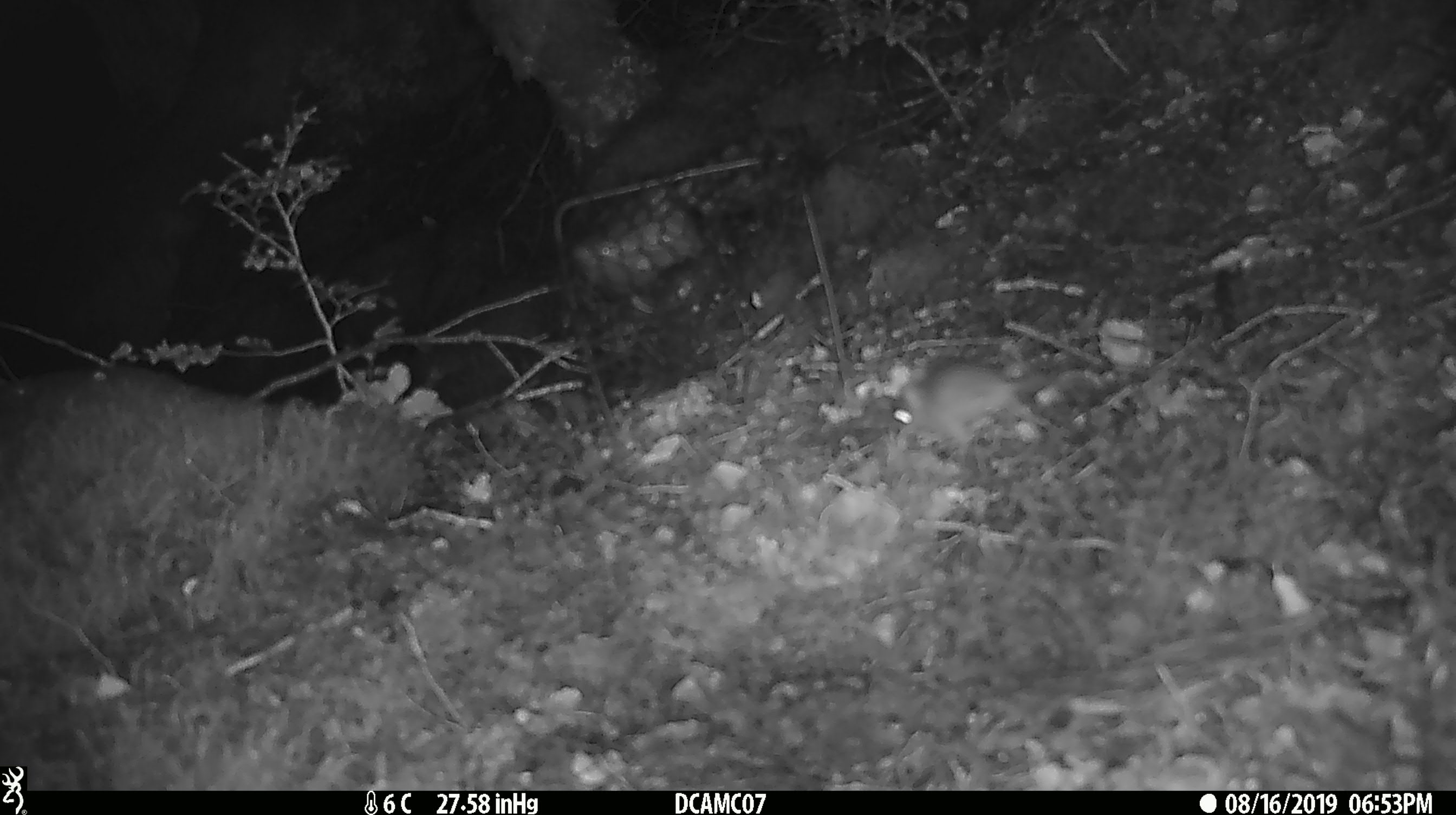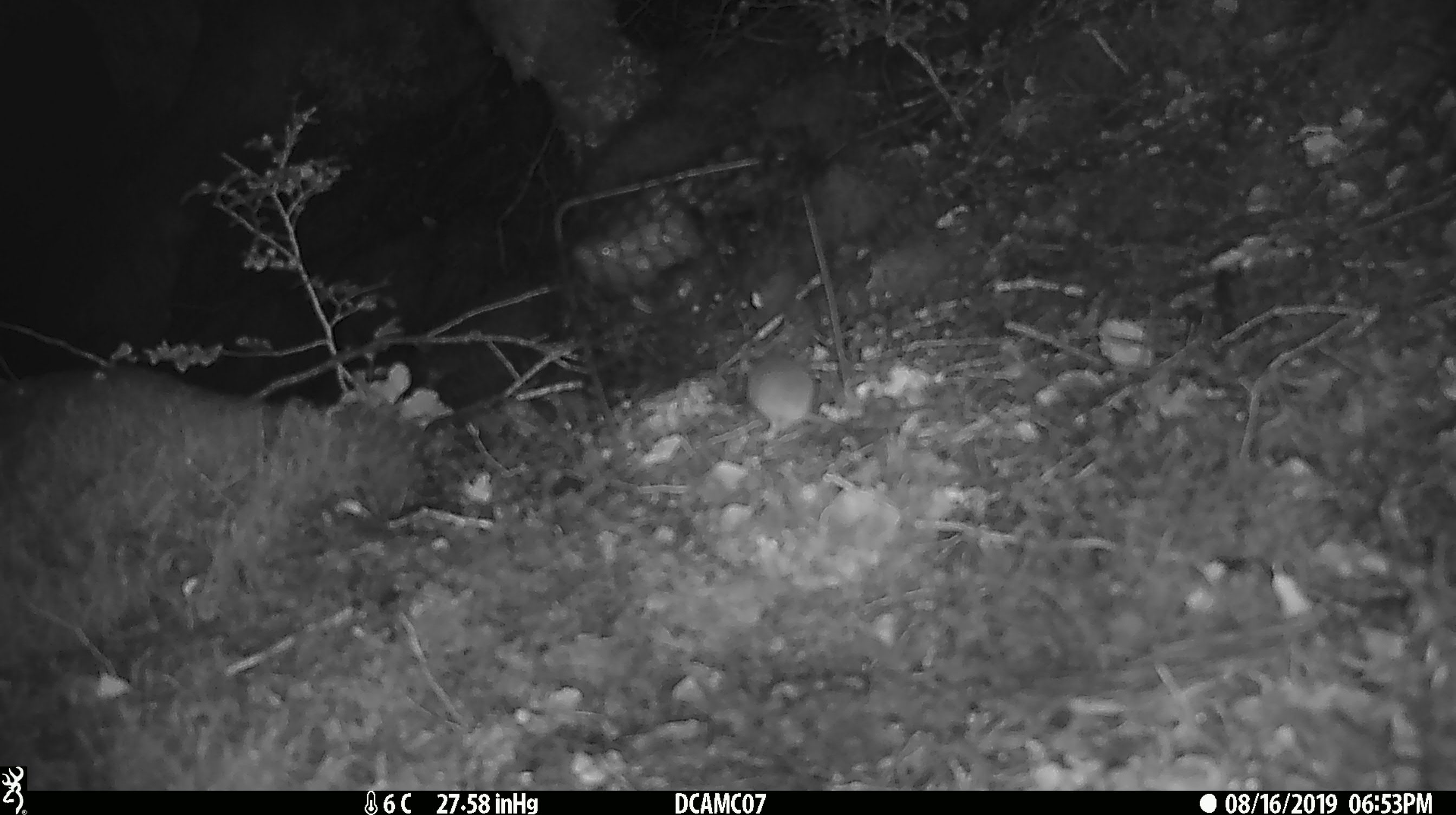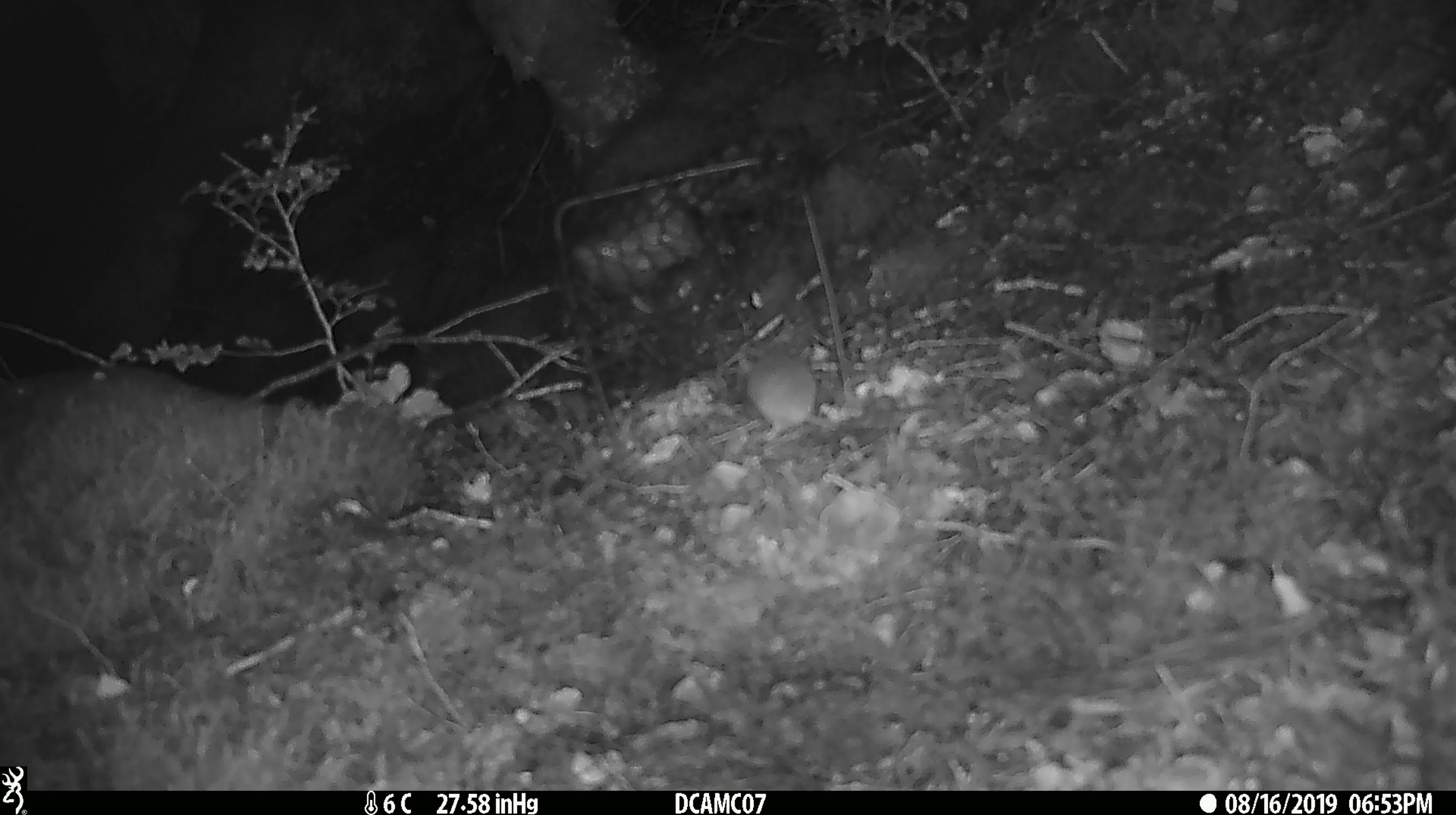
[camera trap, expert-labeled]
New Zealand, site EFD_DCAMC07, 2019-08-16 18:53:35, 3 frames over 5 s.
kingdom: Animalia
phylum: Chordata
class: Mammalia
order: Rodentia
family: Muridae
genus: Mus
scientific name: Mus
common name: mouse